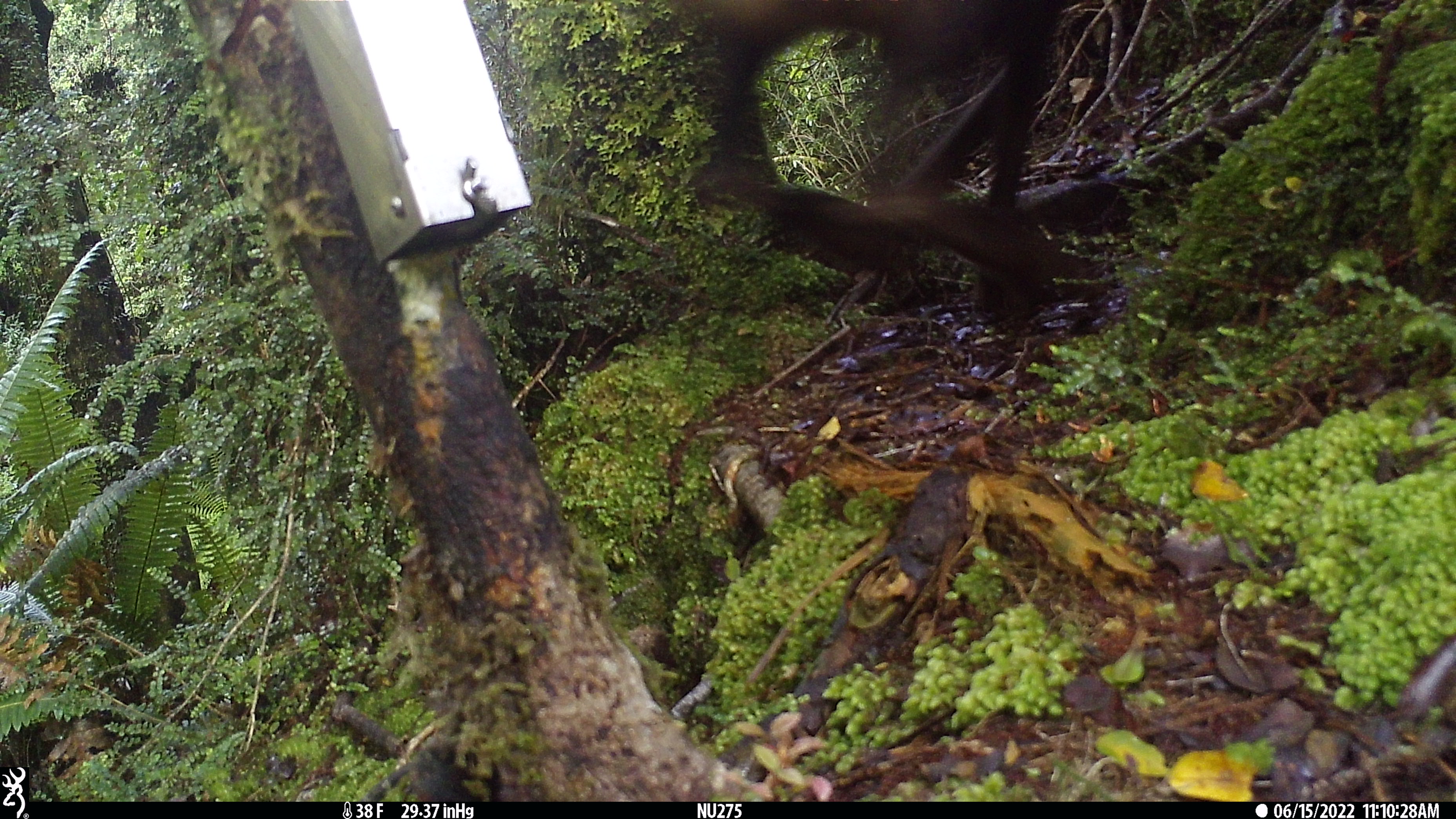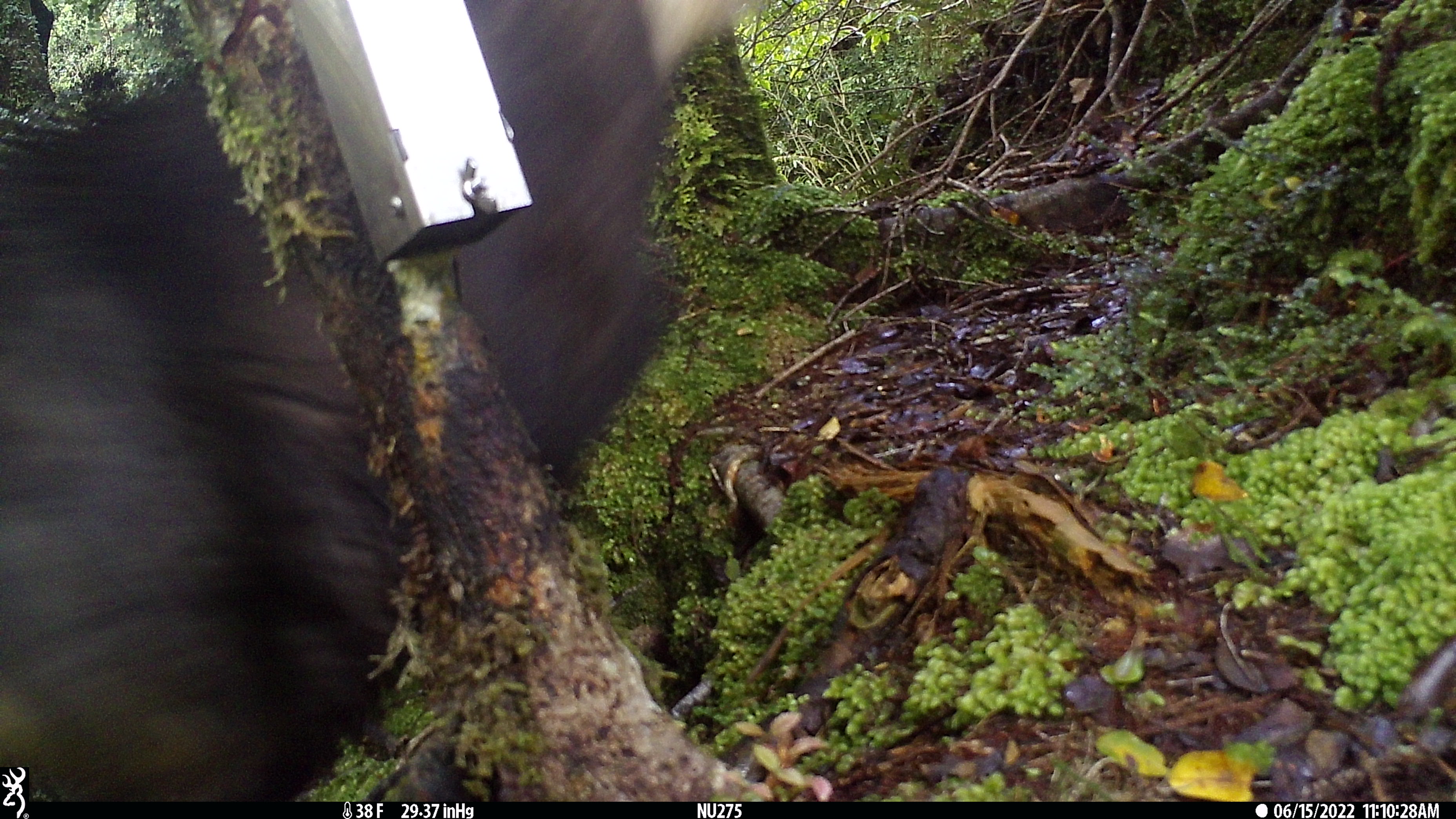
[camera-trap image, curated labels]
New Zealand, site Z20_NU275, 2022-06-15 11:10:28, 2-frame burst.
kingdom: Animalia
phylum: Chordata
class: Mammalia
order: Artiodactyla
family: Bovidae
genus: Rupicapra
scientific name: Rupicapra rupicapra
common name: alpine chamois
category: chamois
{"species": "chamois (alpine chamois) (Rupicapra rupicapra)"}